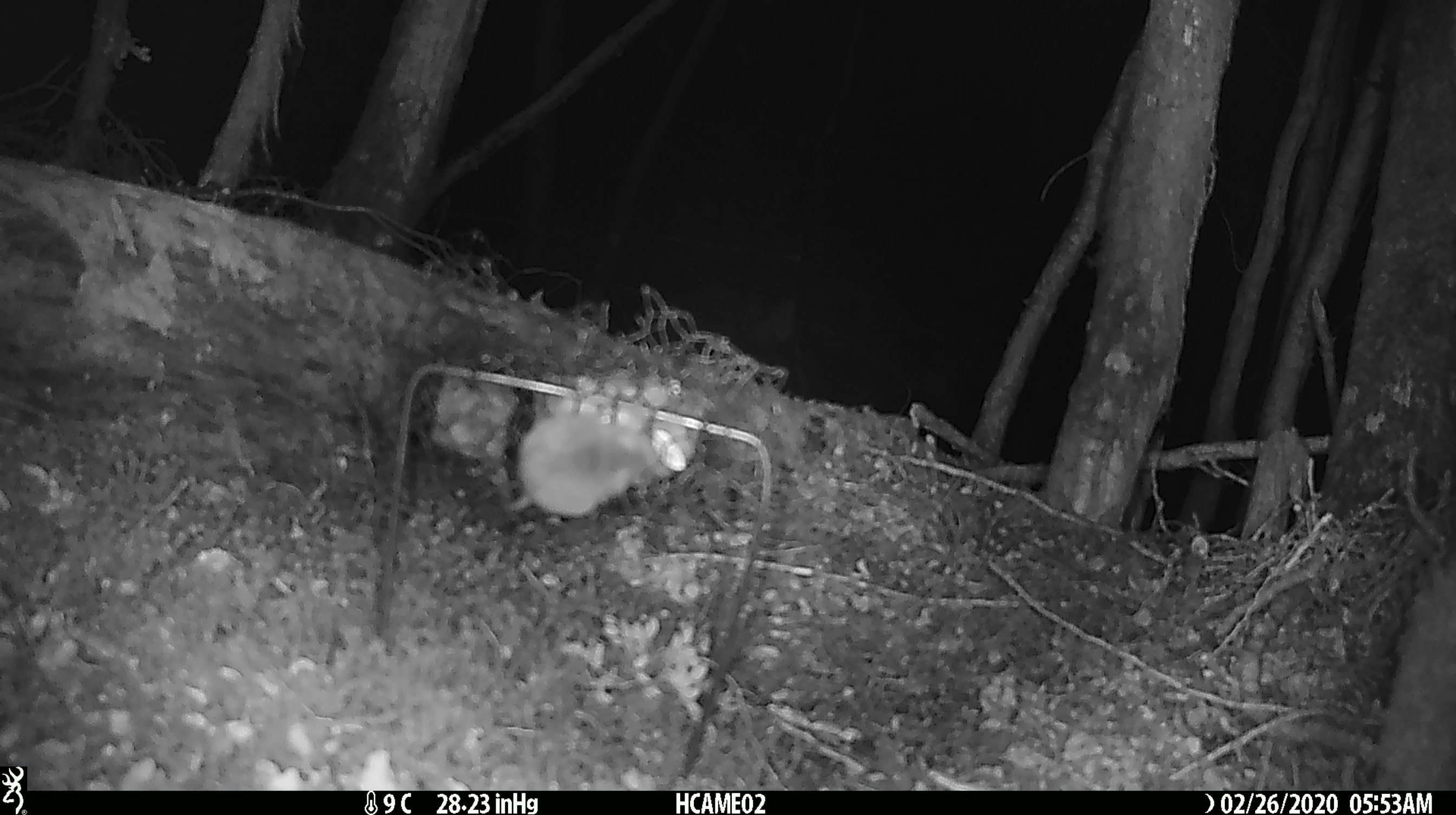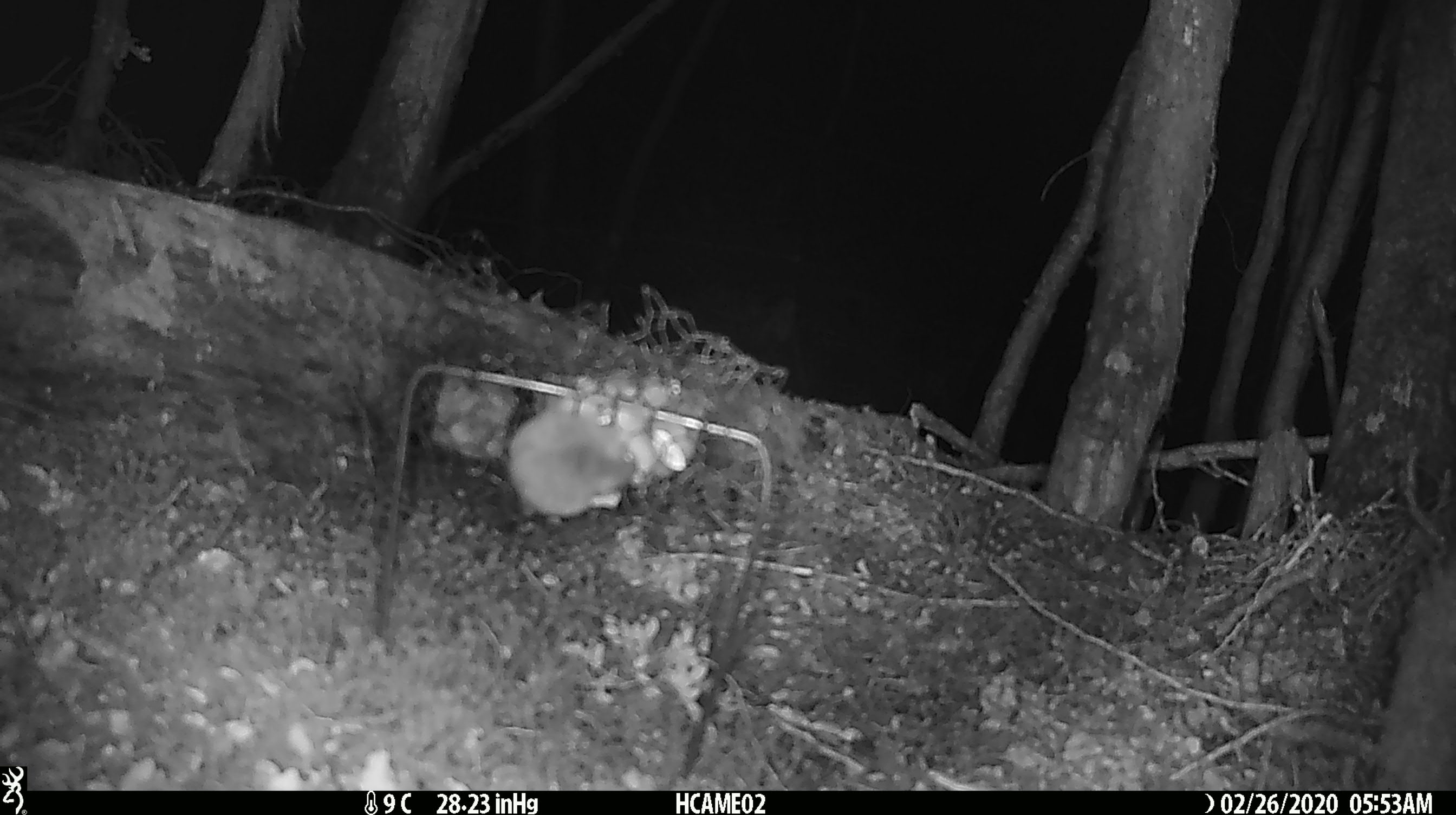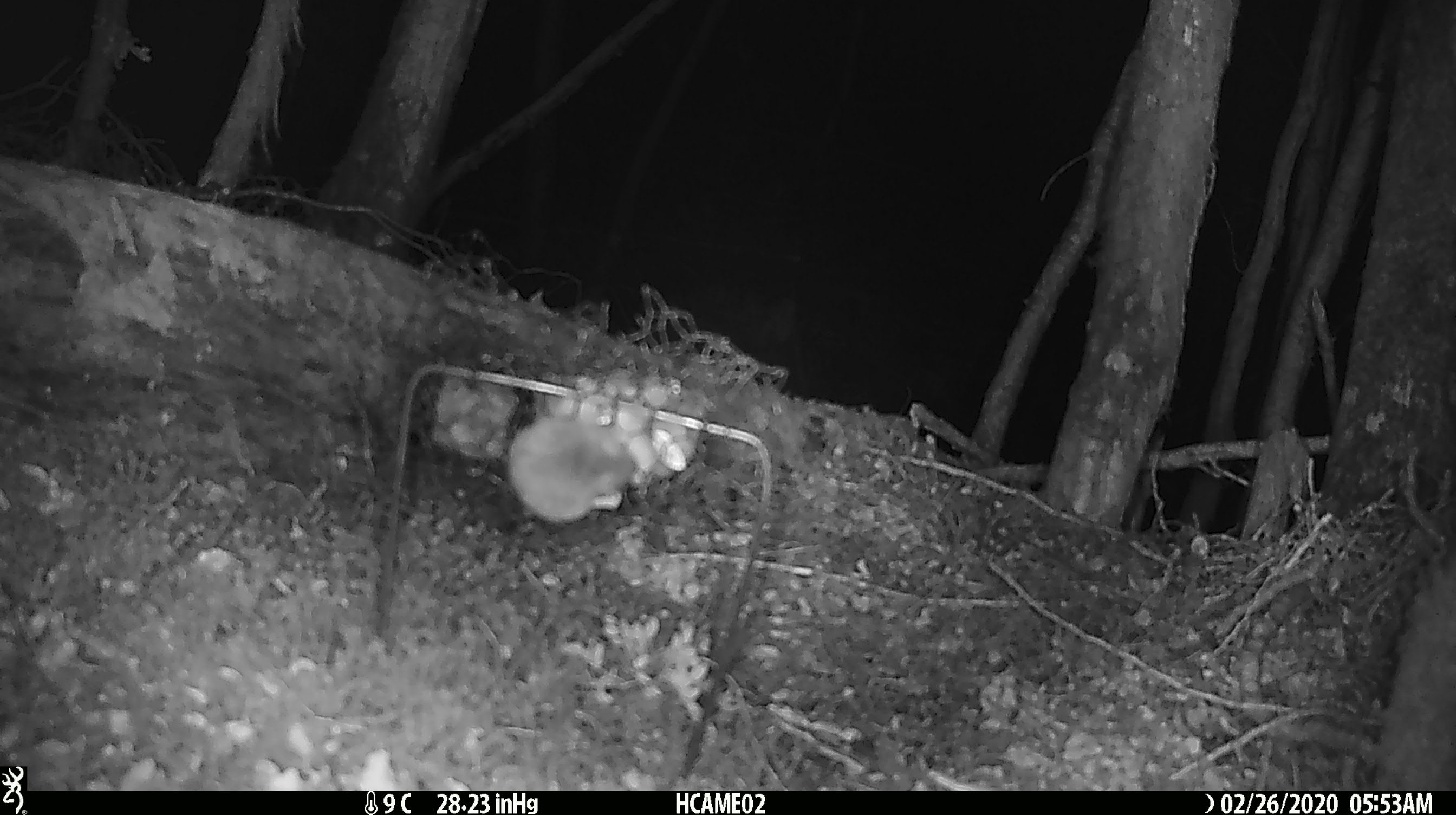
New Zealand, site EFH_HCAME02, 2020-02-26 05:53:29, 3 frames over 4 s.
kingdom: Animalia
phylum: Chordata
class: Mammalia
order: Rodentia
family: Muridae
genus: Mus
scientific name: Mus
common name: mouse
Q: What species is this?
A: Mouse (Mus).